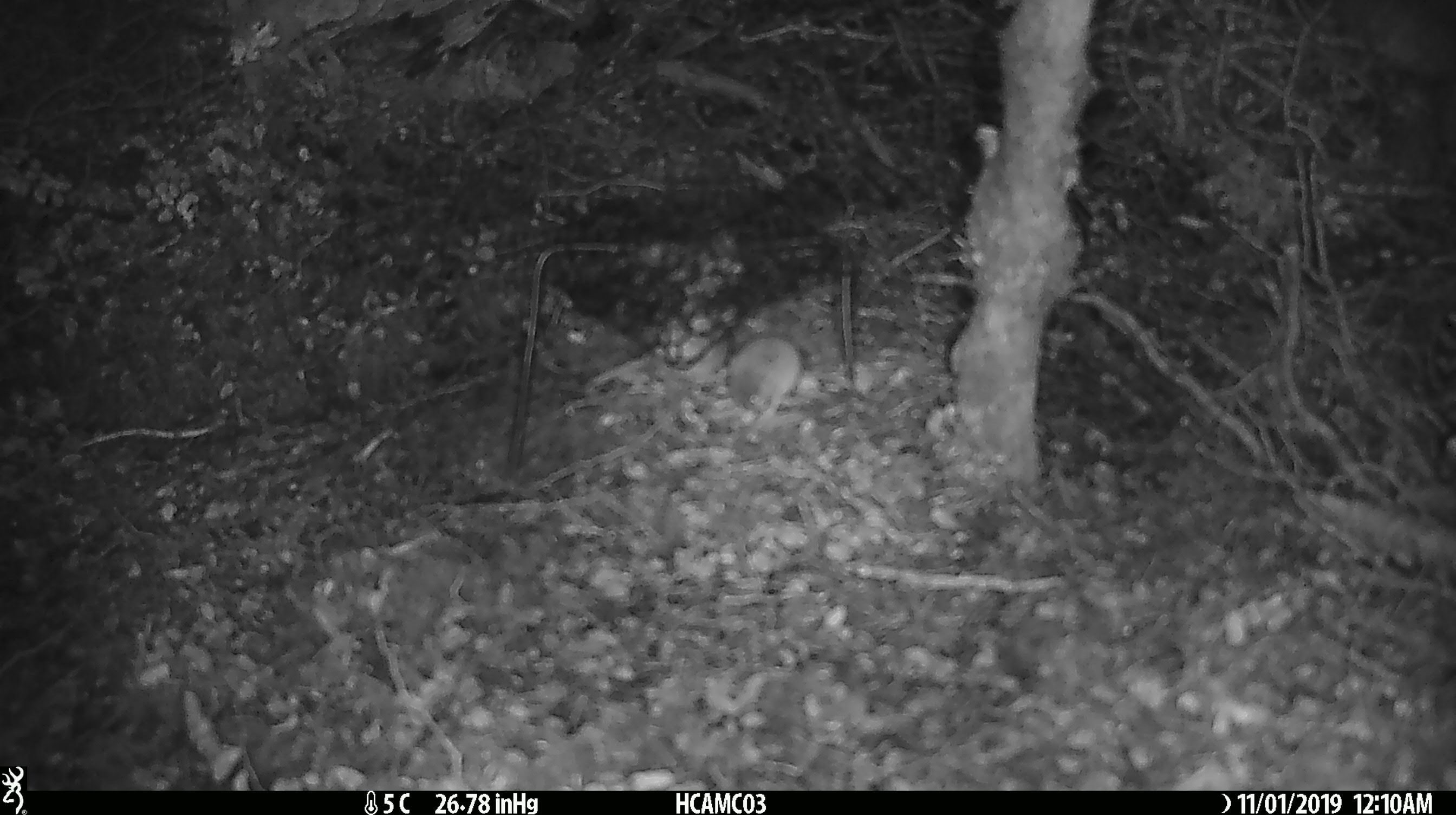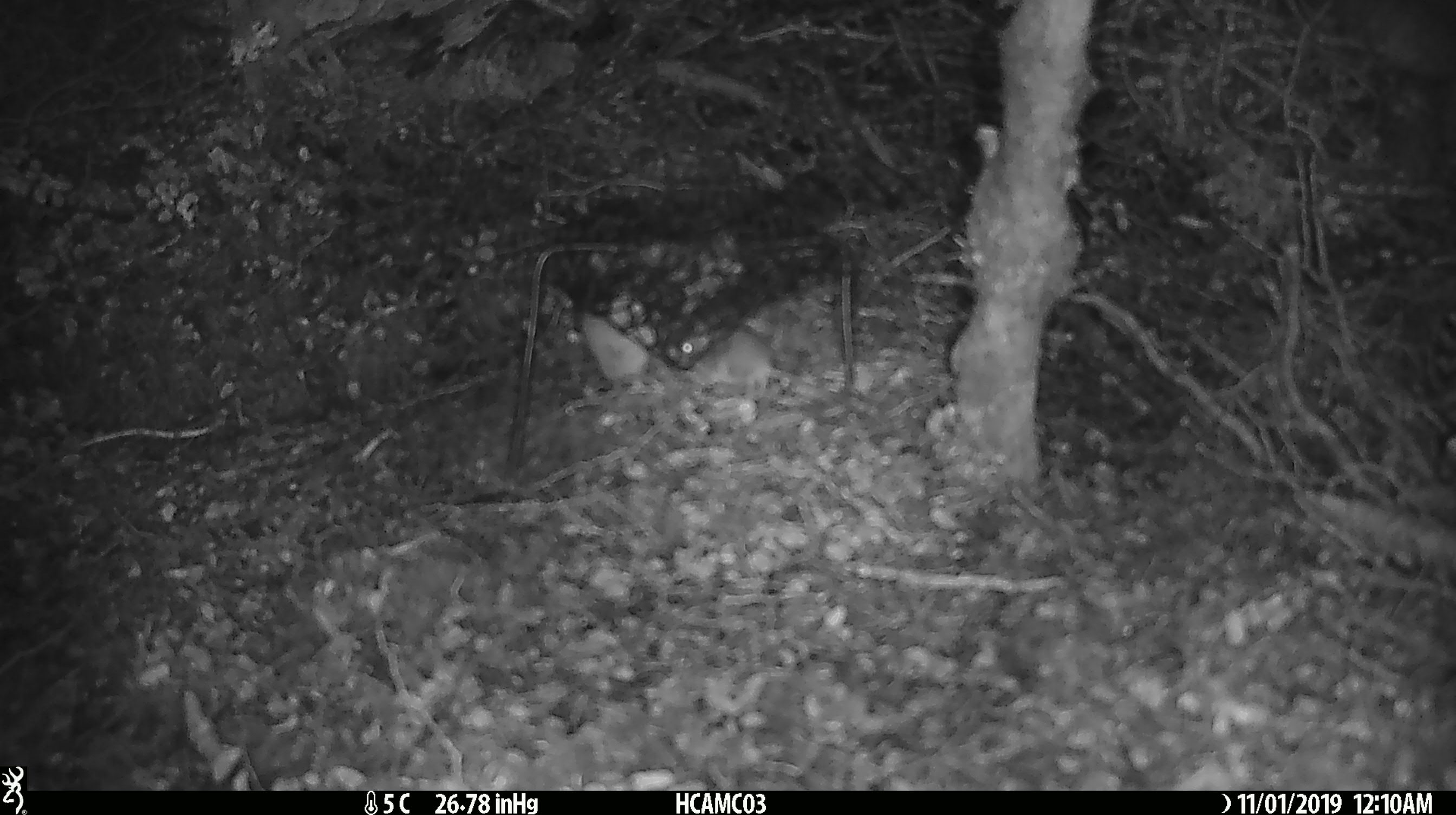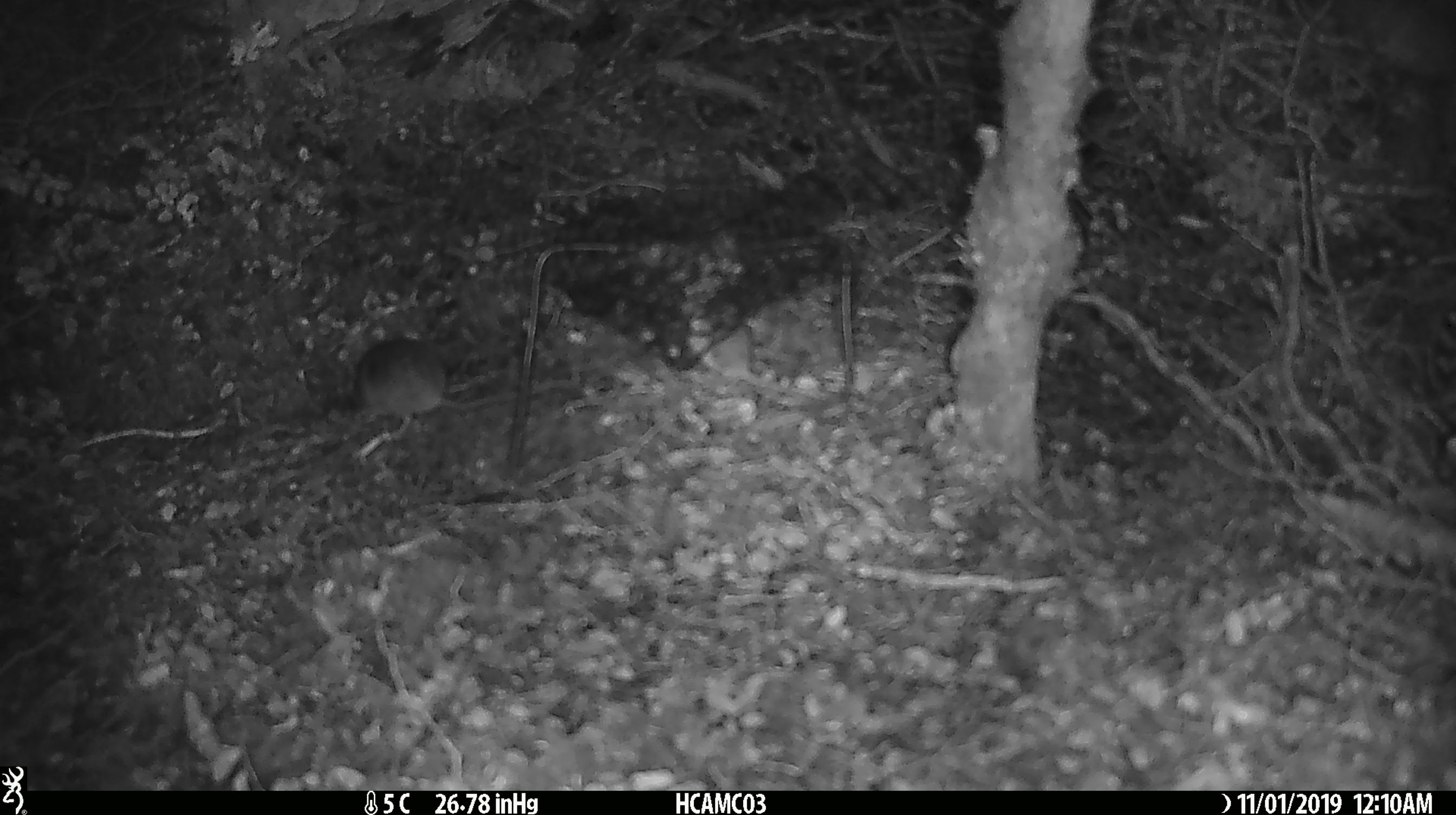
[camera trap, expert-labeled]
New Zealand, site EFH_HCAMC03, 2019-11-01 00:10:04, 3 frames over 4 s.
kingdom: Animalia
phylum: Chordata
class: Mammalia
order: Rodentia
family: Muridae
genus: Mus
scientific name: Mus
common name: mouse